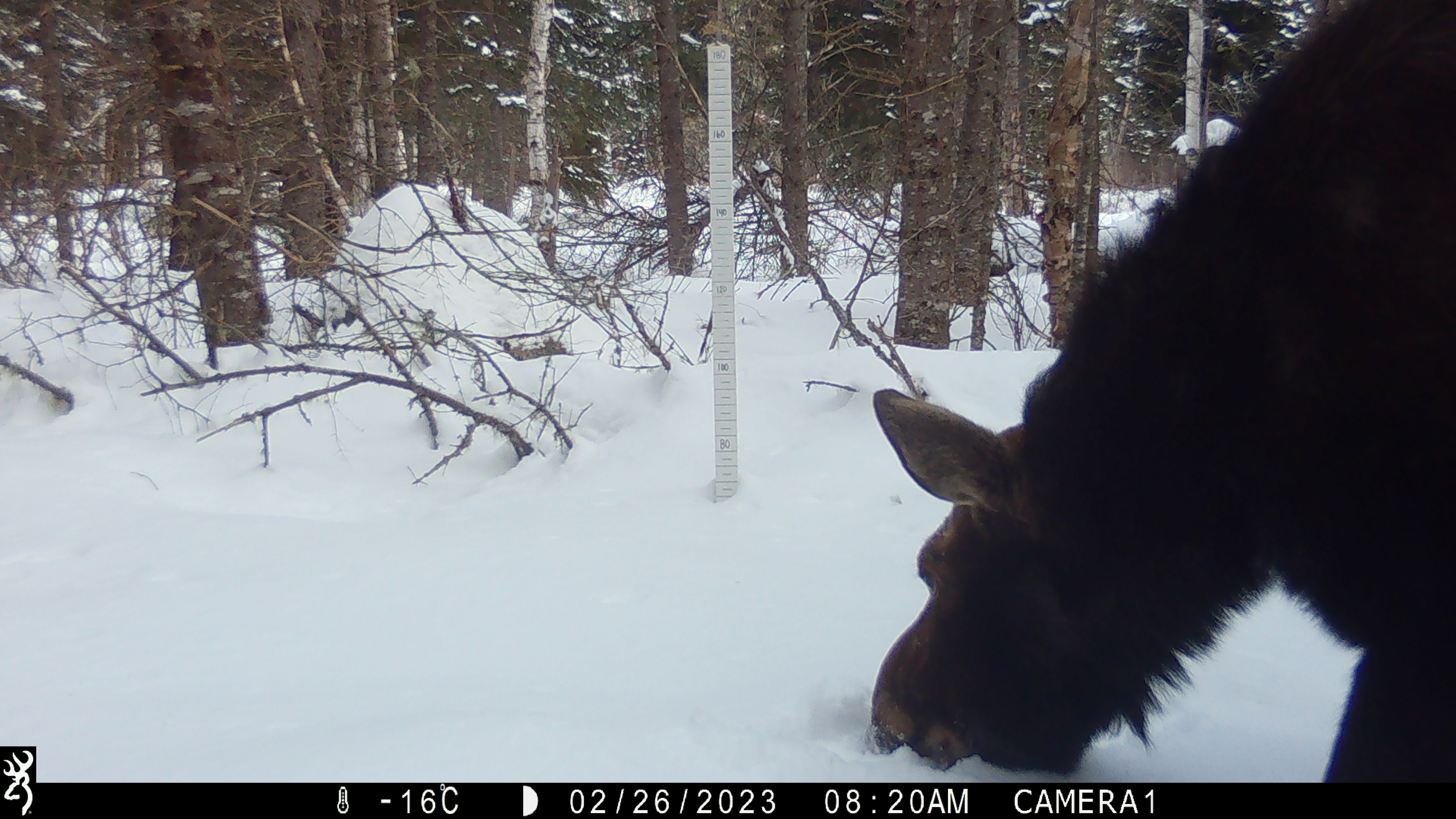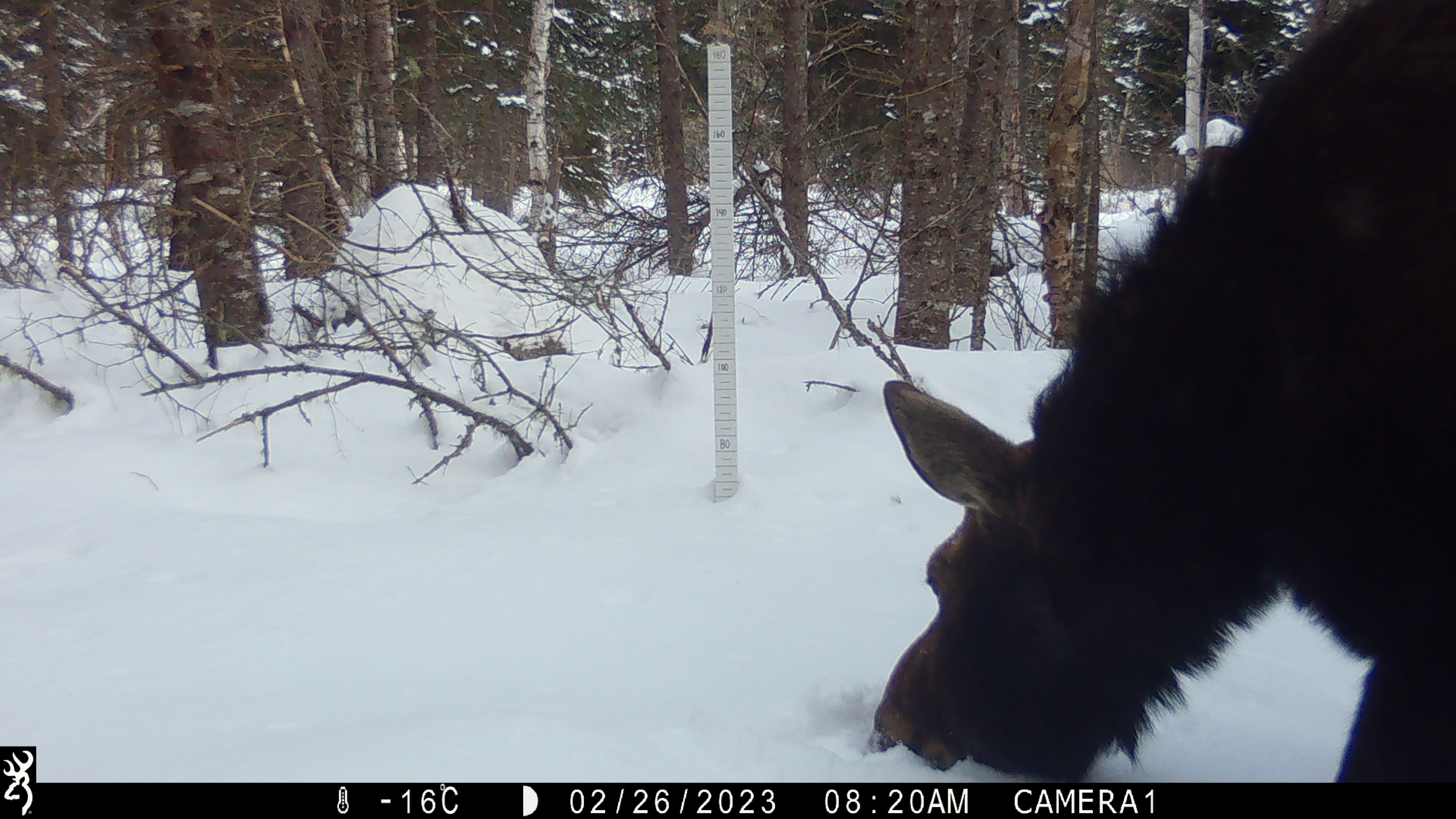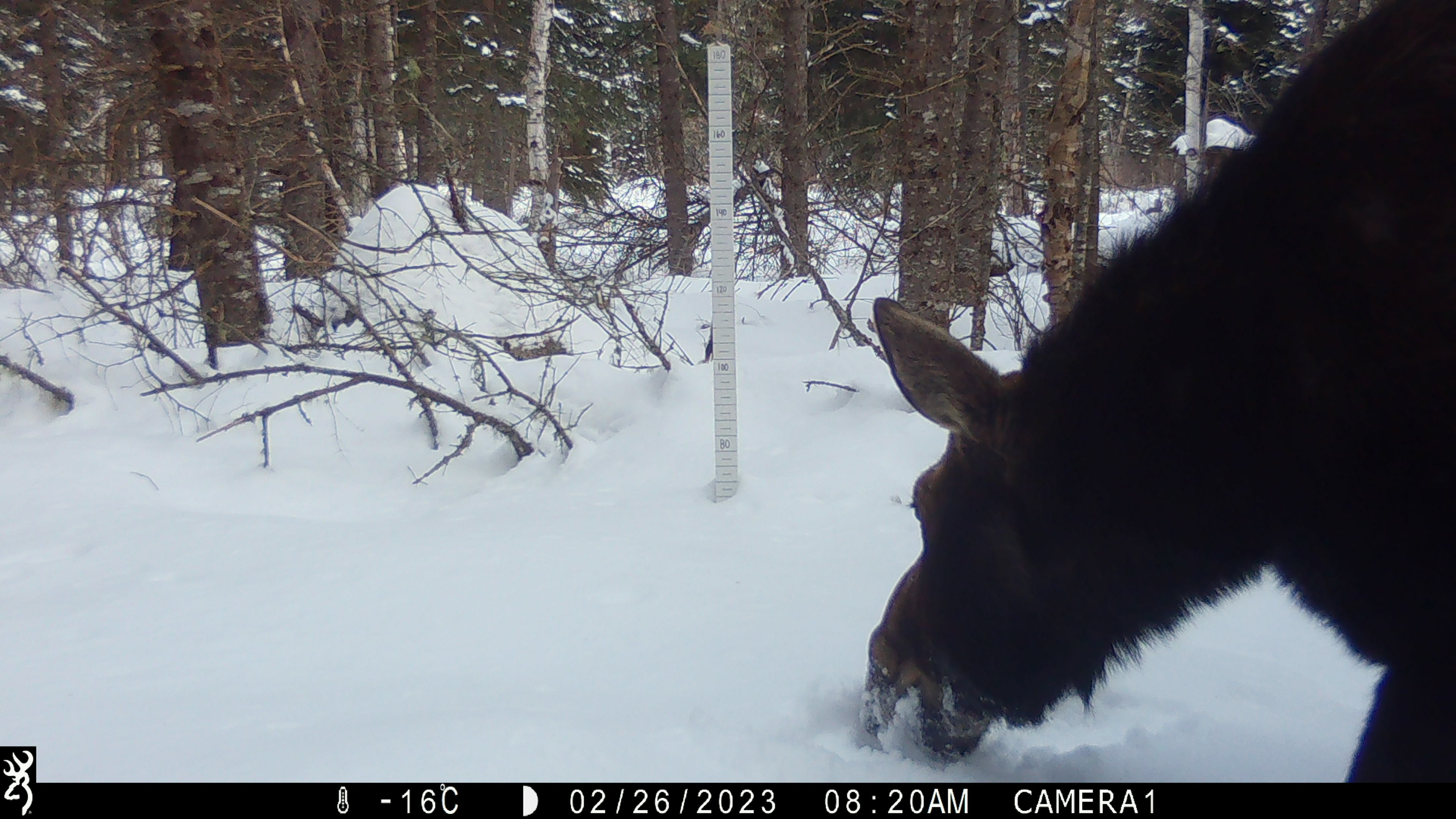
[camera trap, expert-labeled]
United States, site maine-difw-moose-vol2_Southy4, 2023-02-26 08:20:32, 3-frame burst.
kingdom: Animalia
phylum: Chordata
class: Mammalia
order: Artiodactyla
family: Cervidae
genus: Alces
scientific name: Alces alces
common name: moose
Moose (Alces alces).